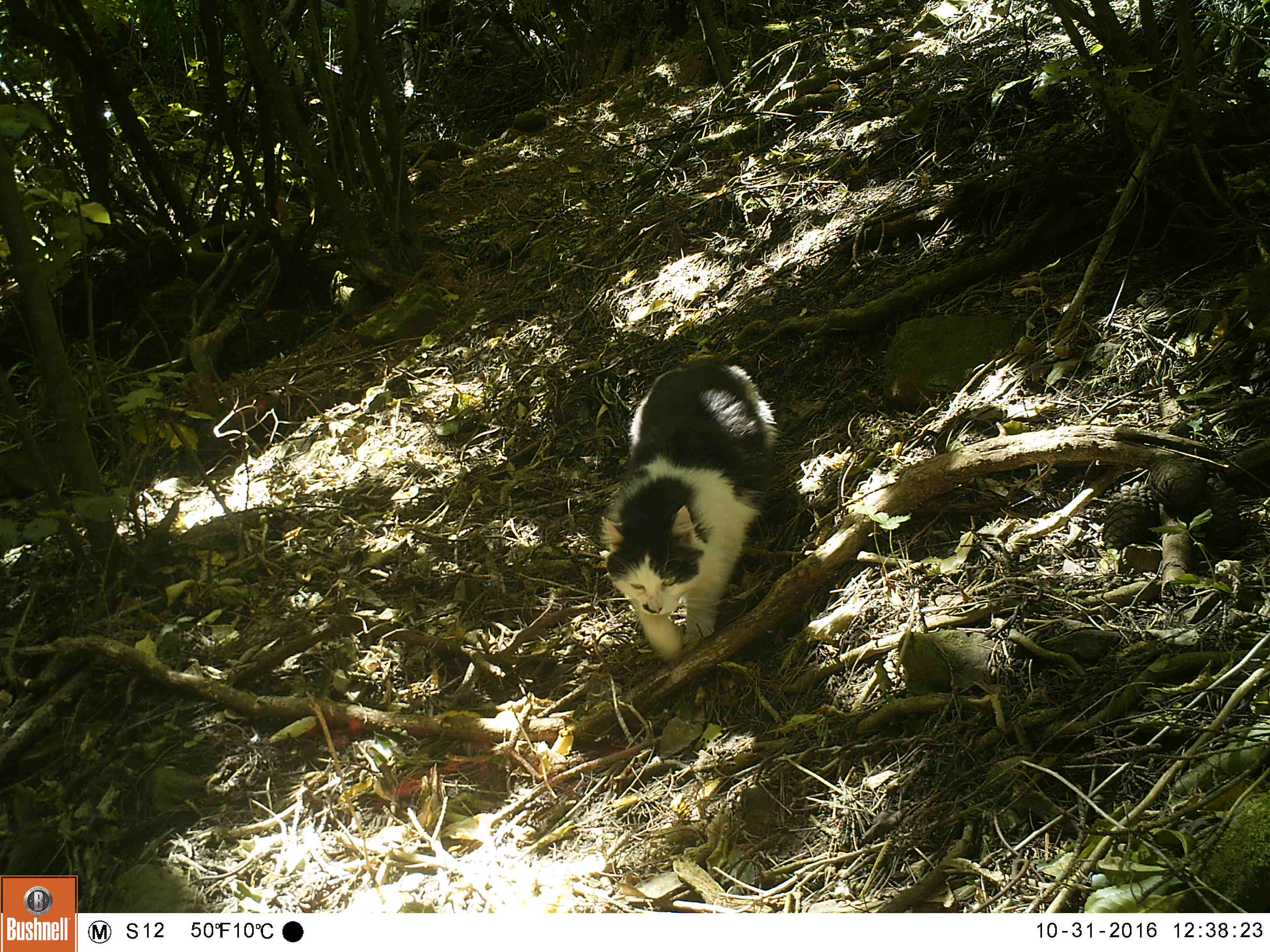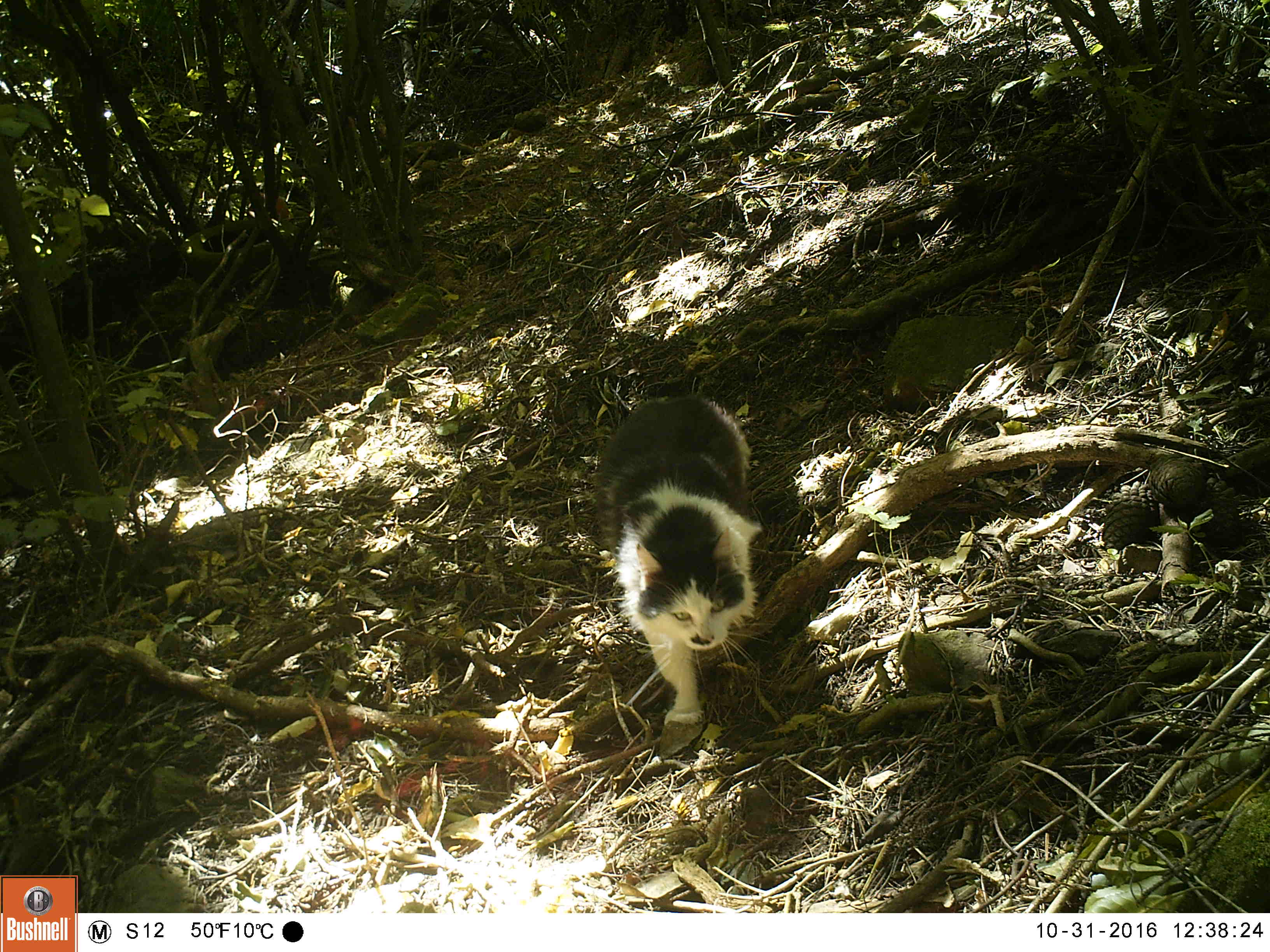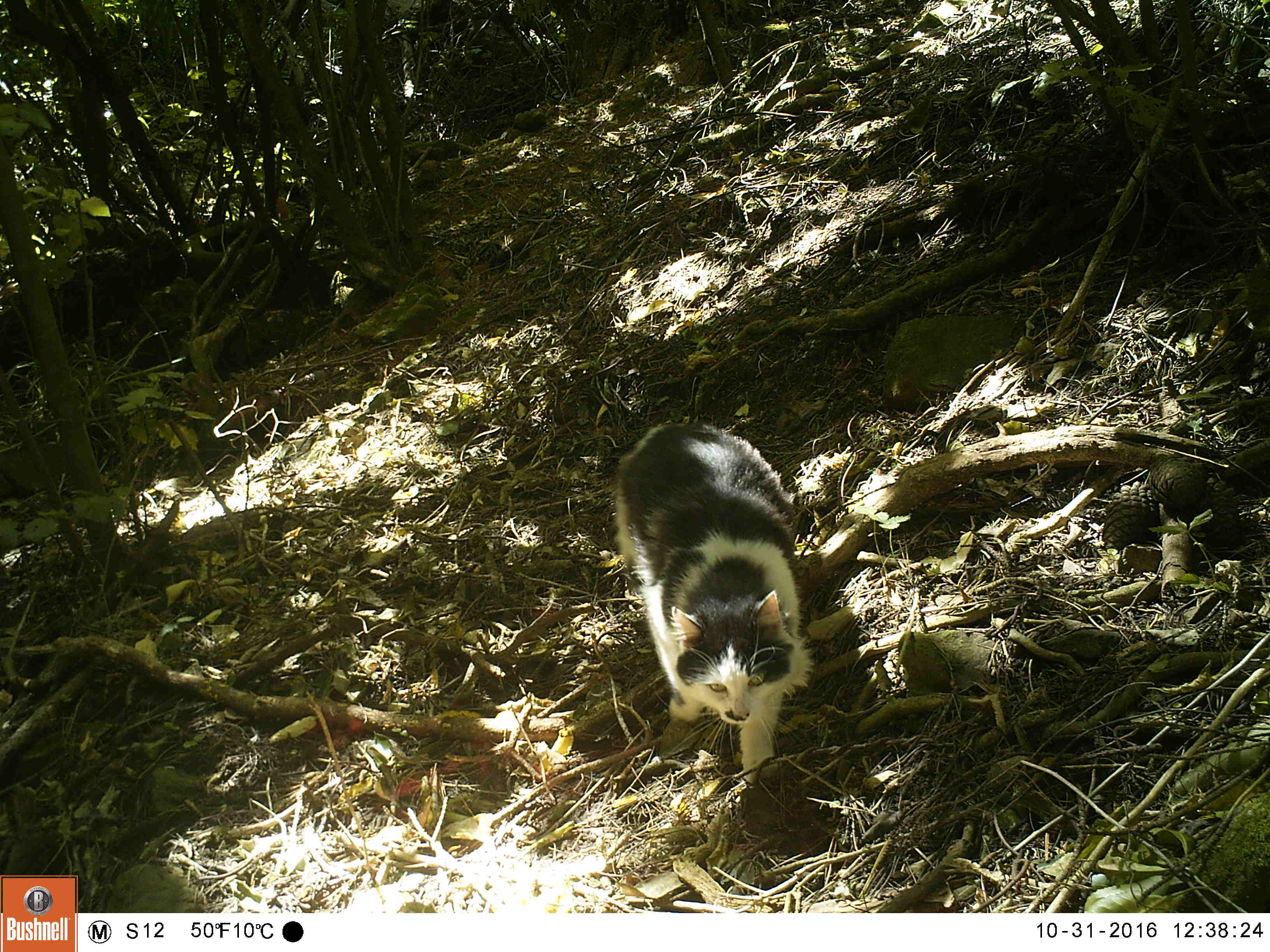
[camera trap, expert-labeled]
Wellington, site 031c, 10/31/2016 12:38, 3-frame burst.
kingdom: Animalia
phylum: Chordata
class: Mammalia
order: Carnivora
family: Felidae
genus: Felis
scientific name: Felis catus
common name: cat